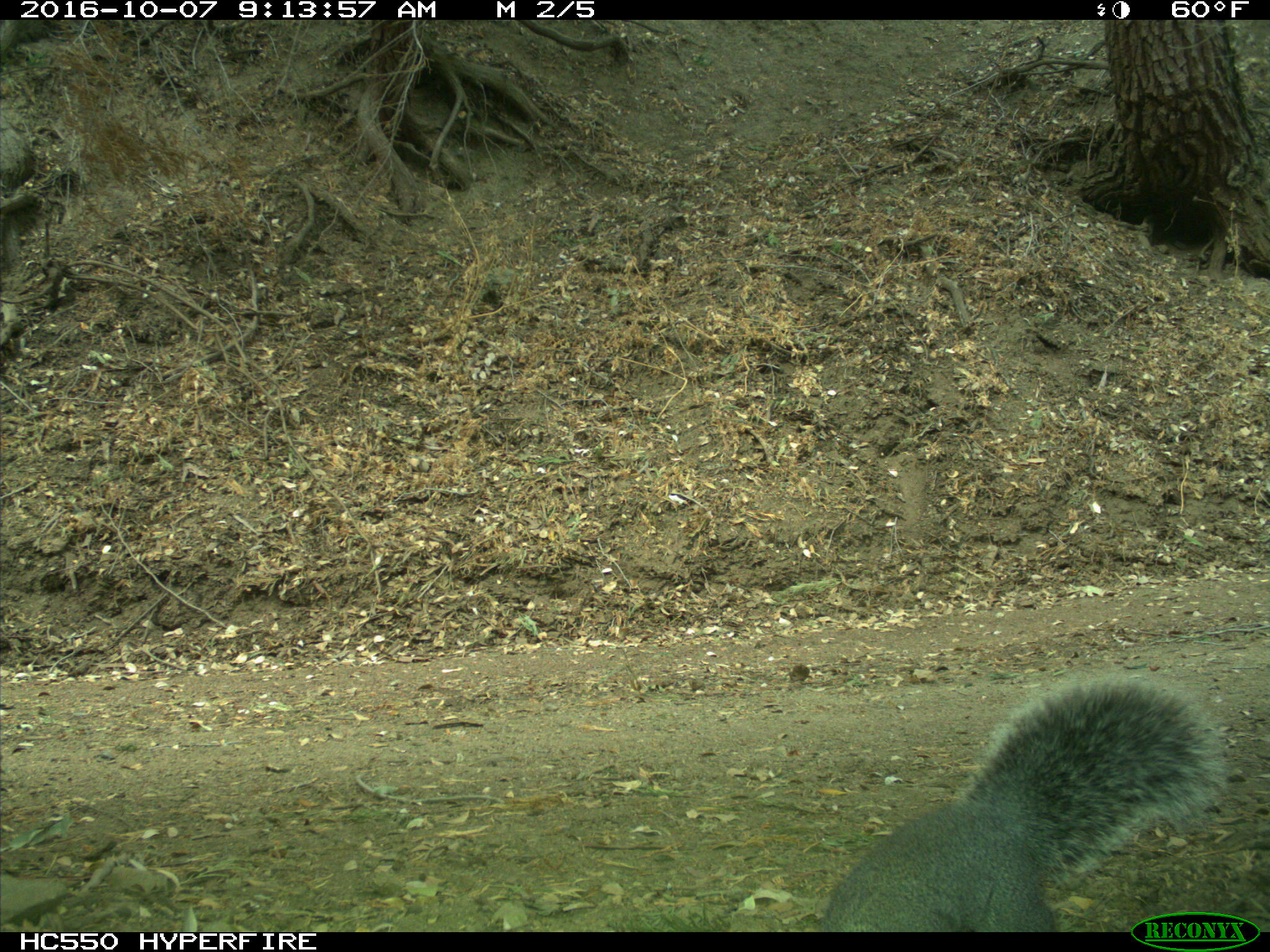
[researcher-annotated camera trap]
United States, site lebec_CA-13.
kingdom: Animalia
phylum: Chordata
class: Mammalia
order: Rodentia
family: Sciuridae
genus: Sciurus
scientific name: Sciurus carolinensis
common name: eastern gray squirrel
Sciurus carolinensis (eastern gray squirrel).